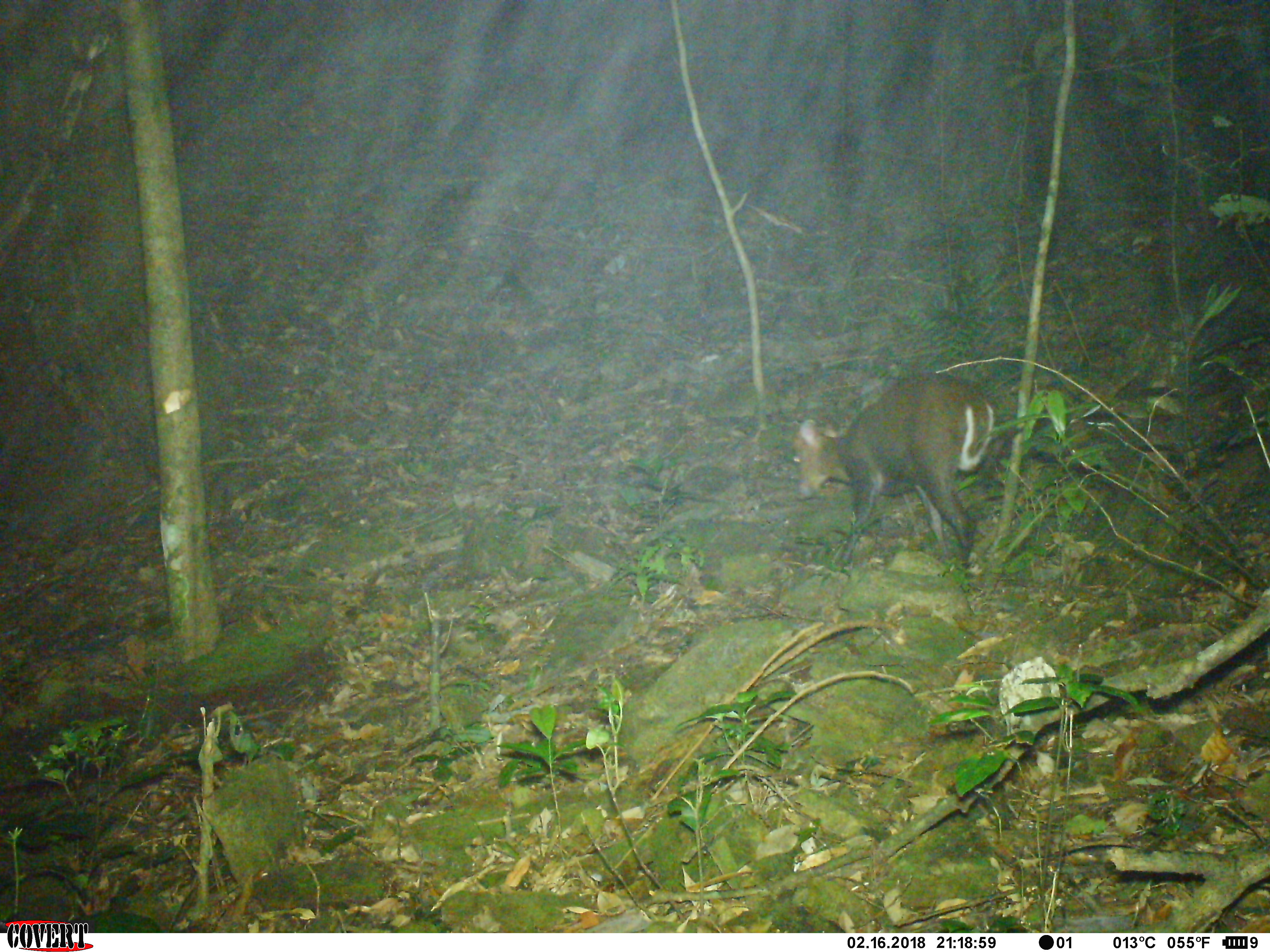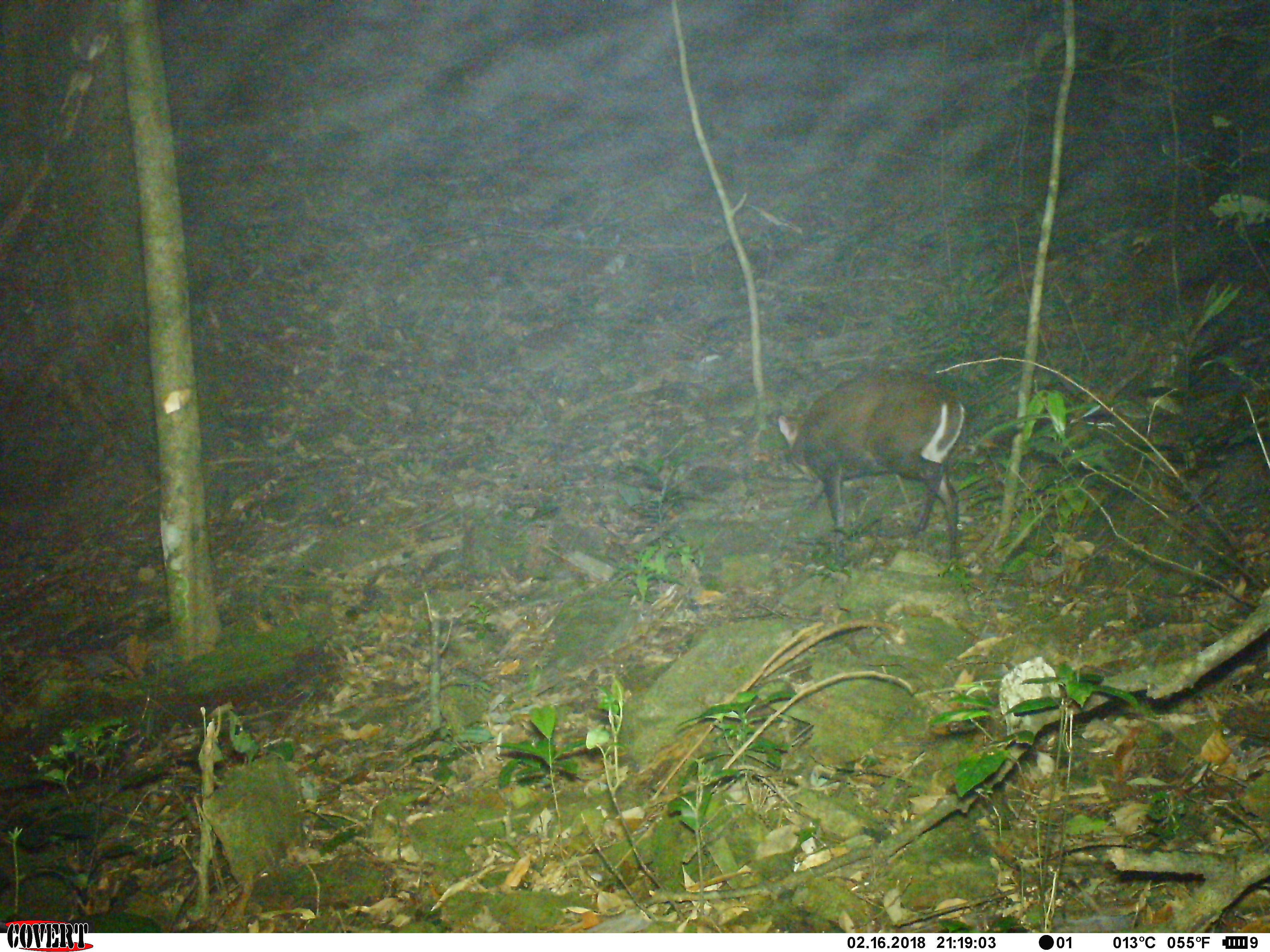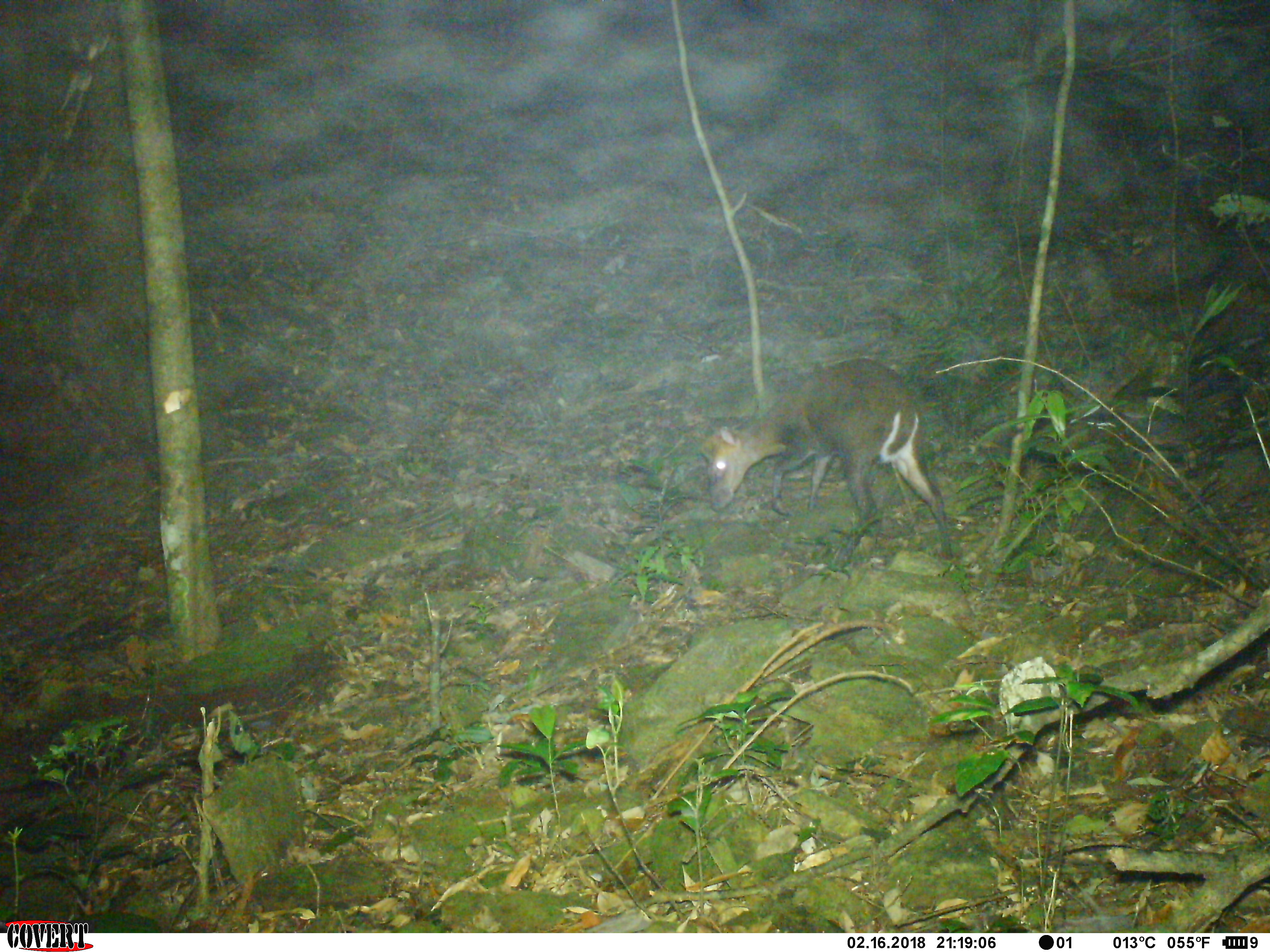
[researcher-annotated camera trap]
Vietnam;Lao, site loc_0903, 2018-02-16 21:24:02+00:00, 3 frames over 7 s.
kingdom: Animalia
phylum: Chordata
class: Mammalia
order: Artiodactyla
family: Cervidae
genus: Muntiacus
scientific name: Muntiacus rooseveltorum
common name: roosevelt's muntjac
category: roosevelts muntjac group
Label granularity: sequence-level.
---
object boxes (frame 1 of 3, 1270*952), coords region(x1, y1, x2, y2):
roosevelts muntjac group: region(791, 371, 997, 584)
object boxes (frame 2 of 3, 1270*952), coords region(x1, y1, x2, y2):
roosevelts muntjac group: region(777, 367, 966, 566)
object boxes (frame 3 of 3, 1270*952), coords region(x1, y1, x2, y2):
roosevelts muntjac group: region(697, 355, 954, 571)